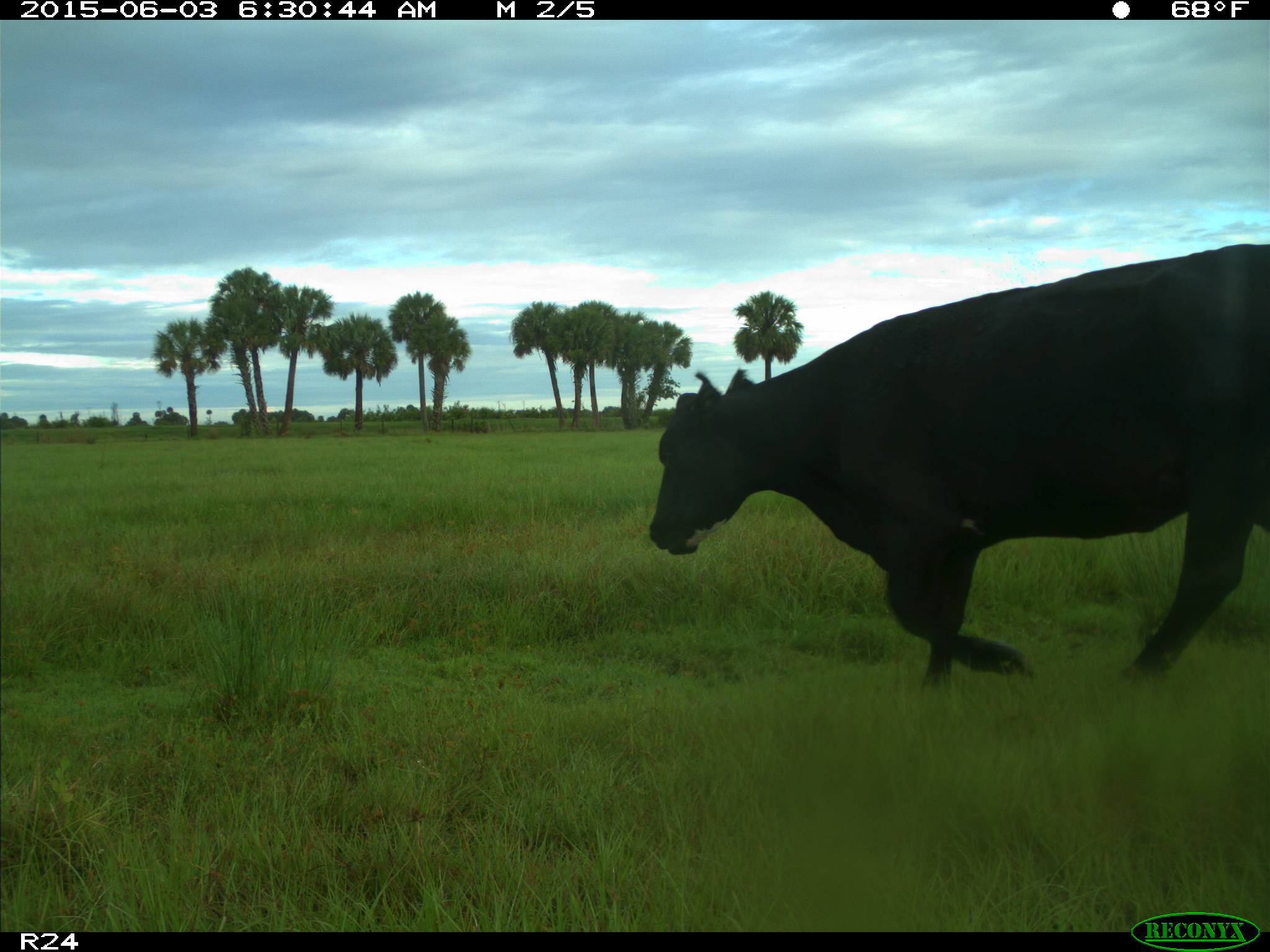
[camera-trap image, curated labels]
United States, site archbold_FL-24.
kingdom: Animalia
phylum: Chordata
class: Mammalia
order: Artiodactyla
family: Bovidae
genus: Bos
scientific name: Bos taurus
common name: domestic cow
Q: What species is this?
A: Bos taurus (domestic cow).